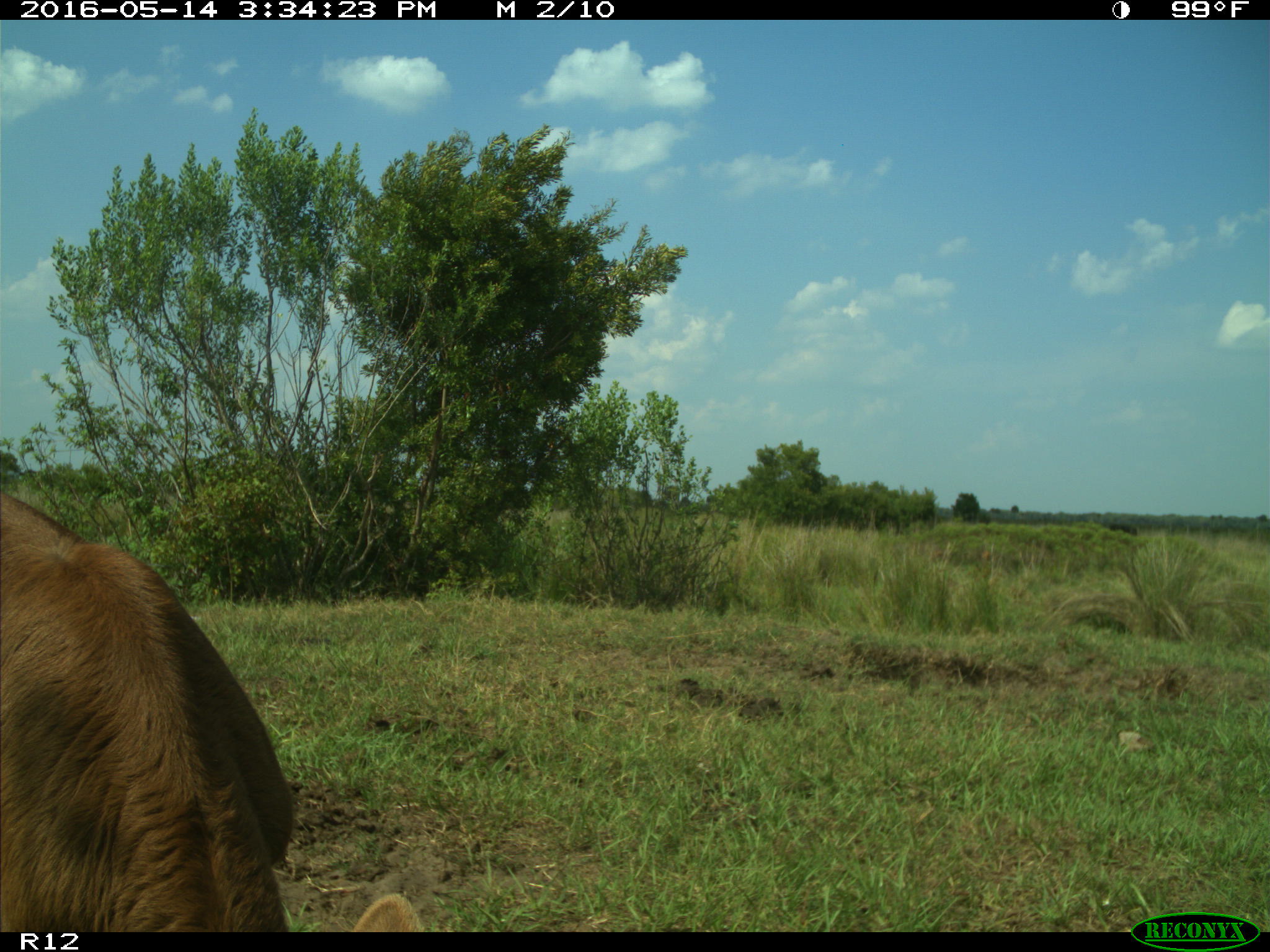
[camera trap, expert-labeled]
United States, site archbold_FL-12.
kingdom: Animalia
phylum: Chordata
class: Mammalia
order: Artiodactyla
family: Bovidae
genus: Bos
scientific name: Bos taurus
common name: domestic cow